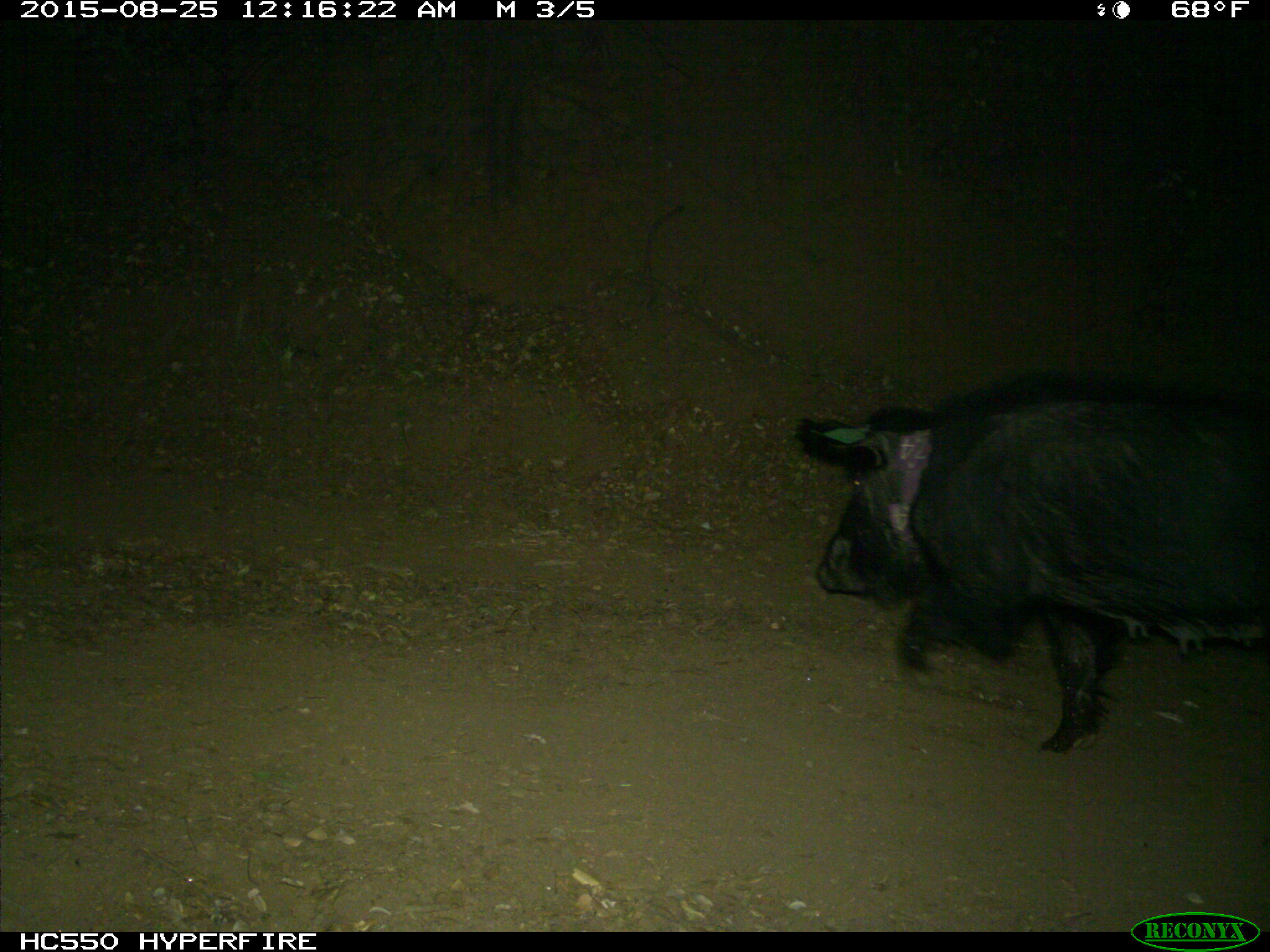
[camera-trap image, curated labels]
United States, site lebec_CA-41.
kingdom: Animalia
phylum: Chordata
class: Mammalia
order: Artiodactyla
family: Suidae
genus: Sus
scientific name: Sus scrofa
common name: wild boar